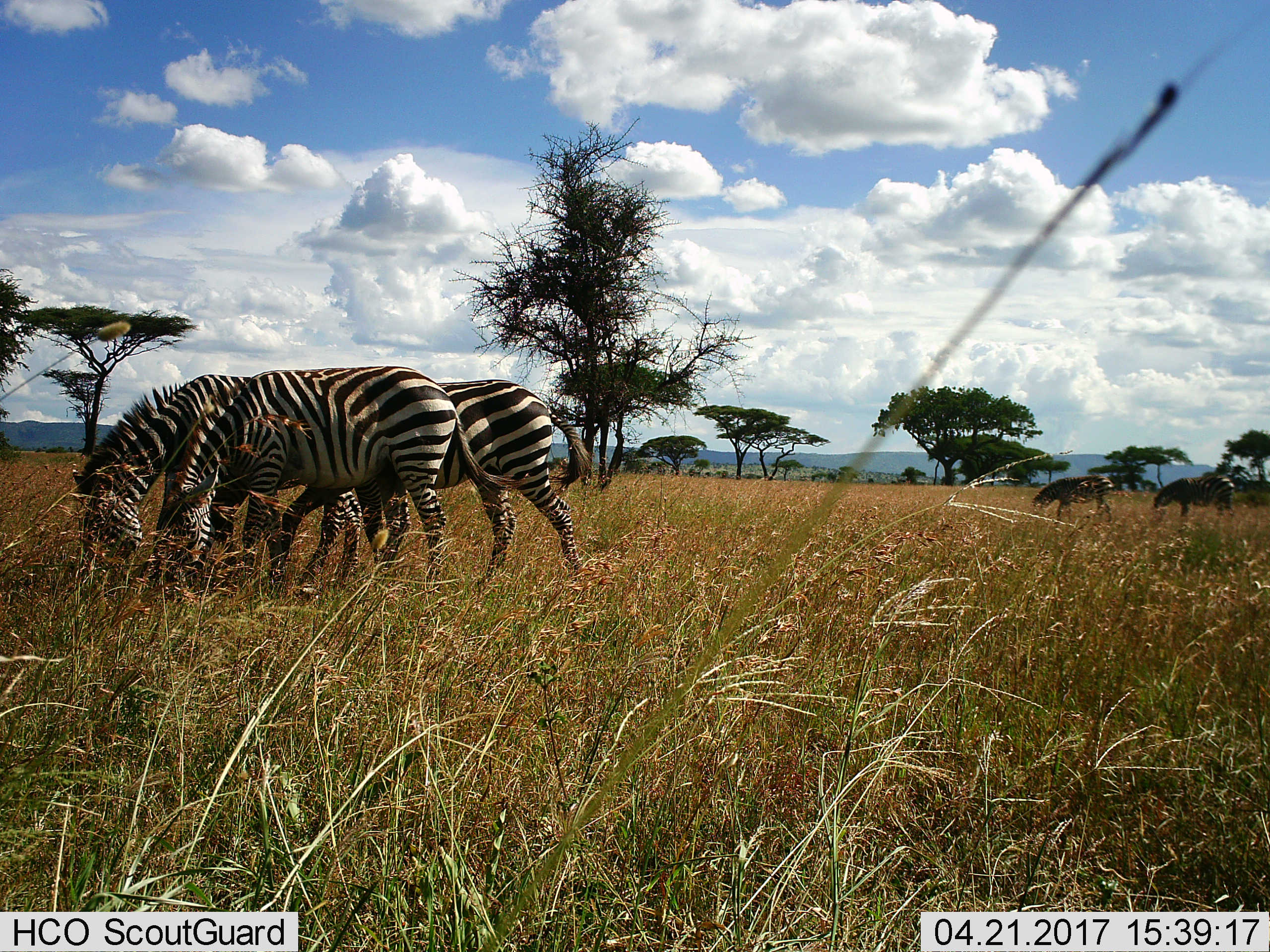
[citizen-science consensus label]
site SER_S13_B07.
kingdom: Animalia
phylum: Chordata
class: Mammalia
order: Perissodactyla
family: Equidae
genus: Equus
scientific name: Equus quagga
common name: plains zebra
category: zebraplains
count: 3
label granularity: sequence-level